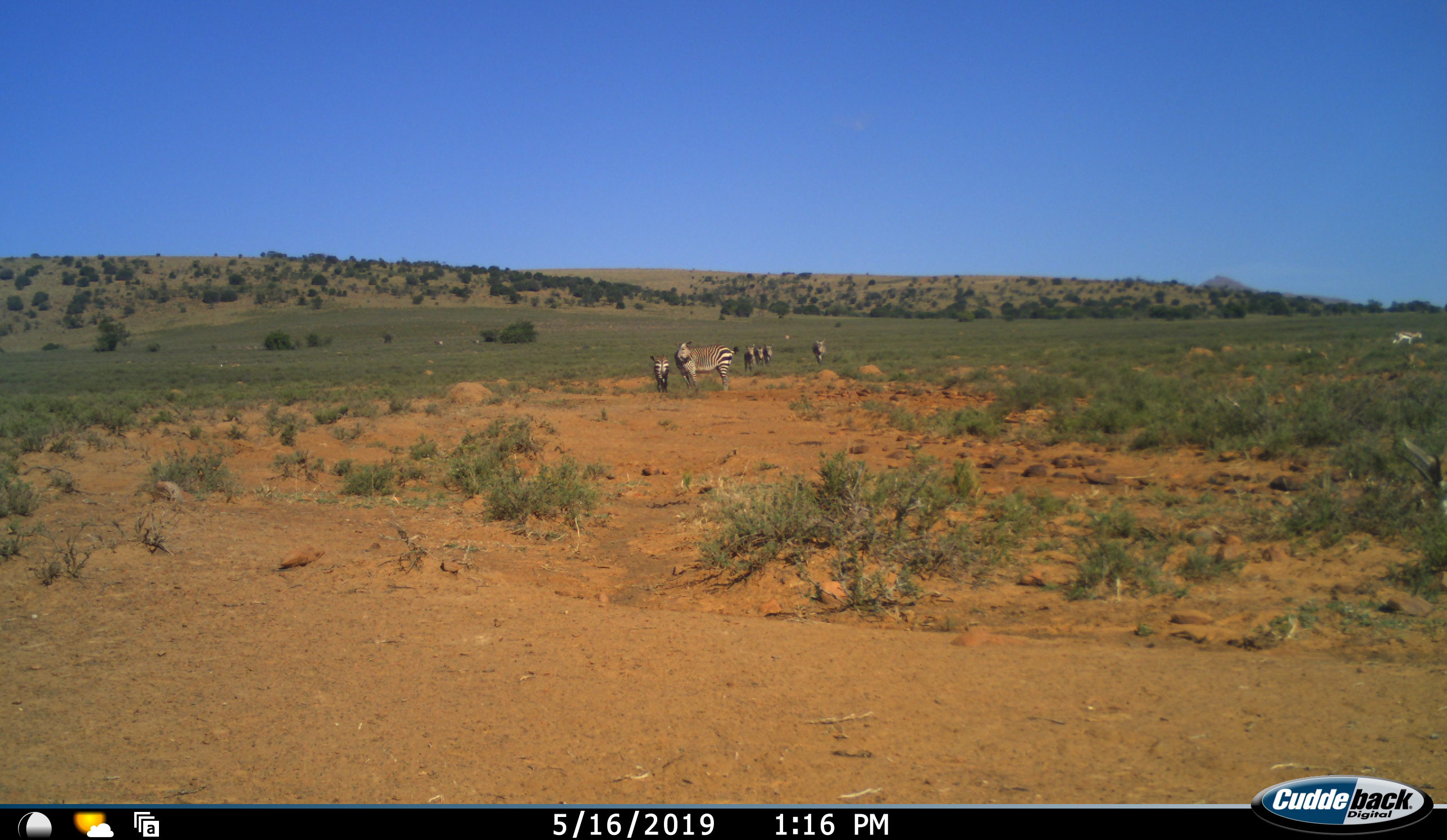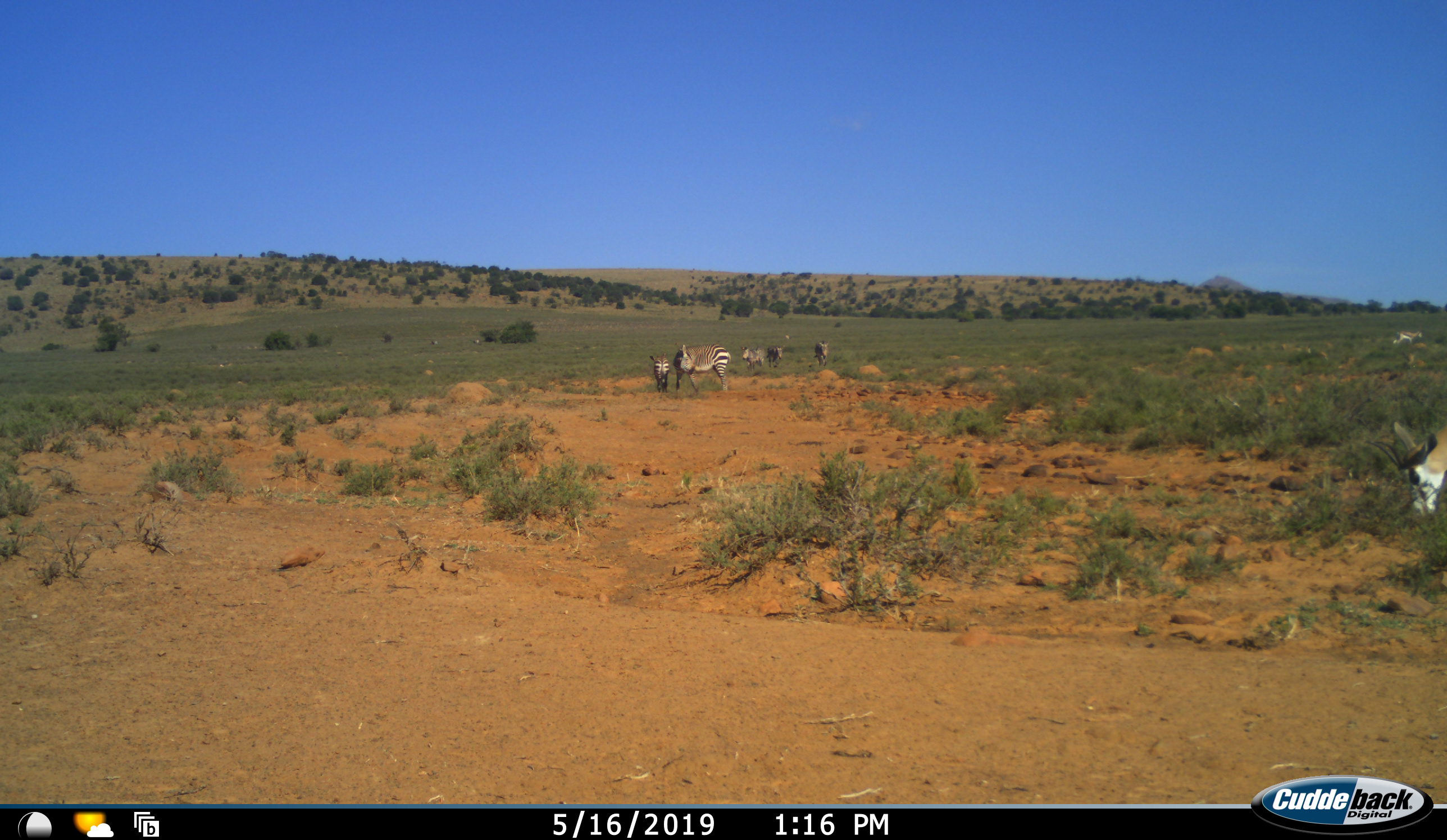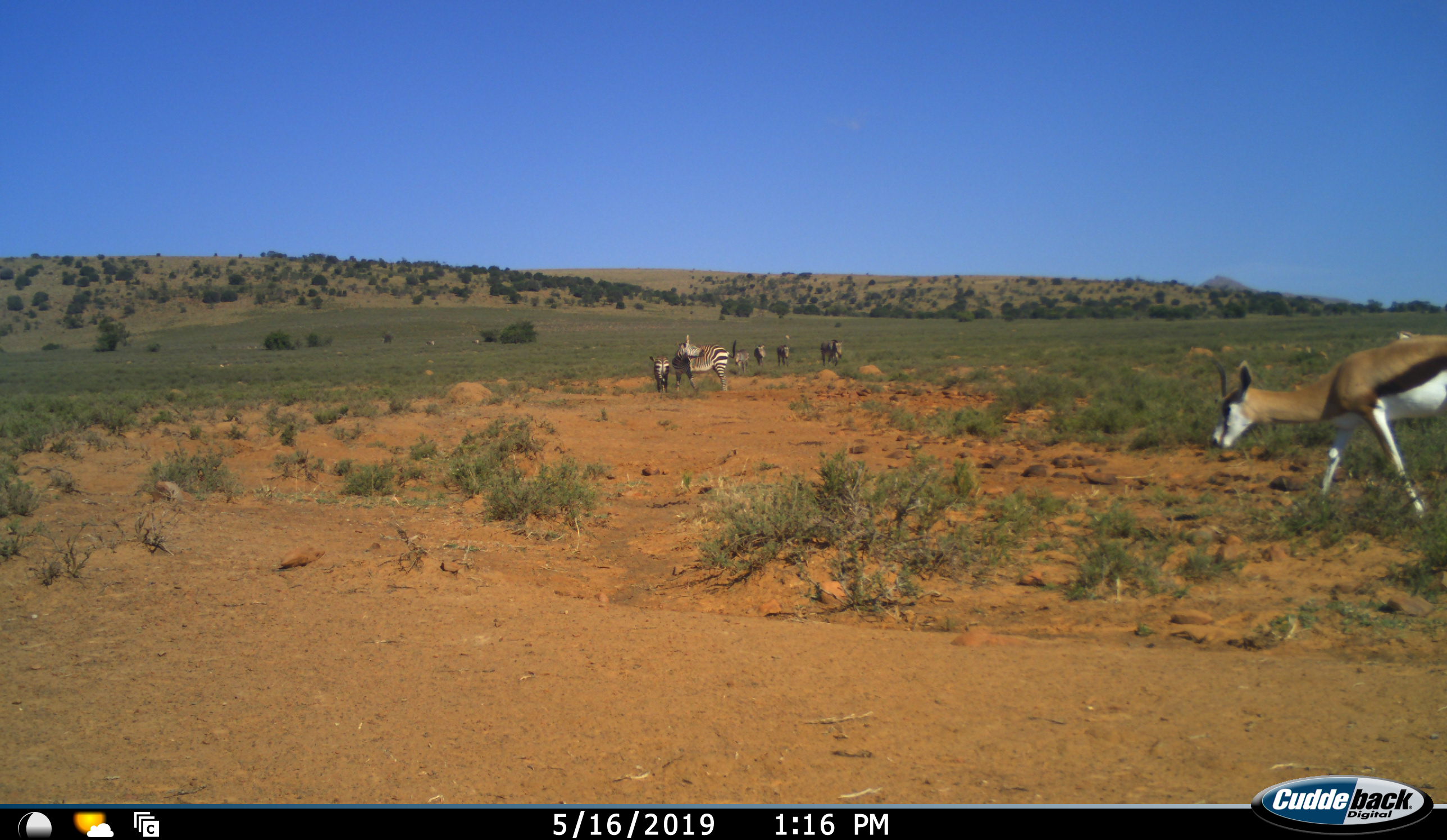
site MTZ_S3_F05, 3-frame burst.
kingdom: Animalia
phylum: Chordata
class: Mammalia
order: Artiodactyla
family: Bovidae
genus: Antidorcas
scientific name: Antidorcas marsupialis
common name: springbok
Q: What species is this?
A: Springbok (Antidorcas marsupialis).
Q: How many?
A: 1.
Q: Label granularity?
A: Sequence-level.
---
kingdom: Animalia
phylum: Chordata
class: Mammalia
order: Perissodactyla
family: Equidae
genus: Equus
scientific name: Equus zebra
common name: mountain zebra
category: zebramountain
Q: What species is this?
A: Zebramountain (mountain zebra) (Equus zebra).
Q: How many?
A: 6.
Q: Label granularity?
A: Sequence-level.